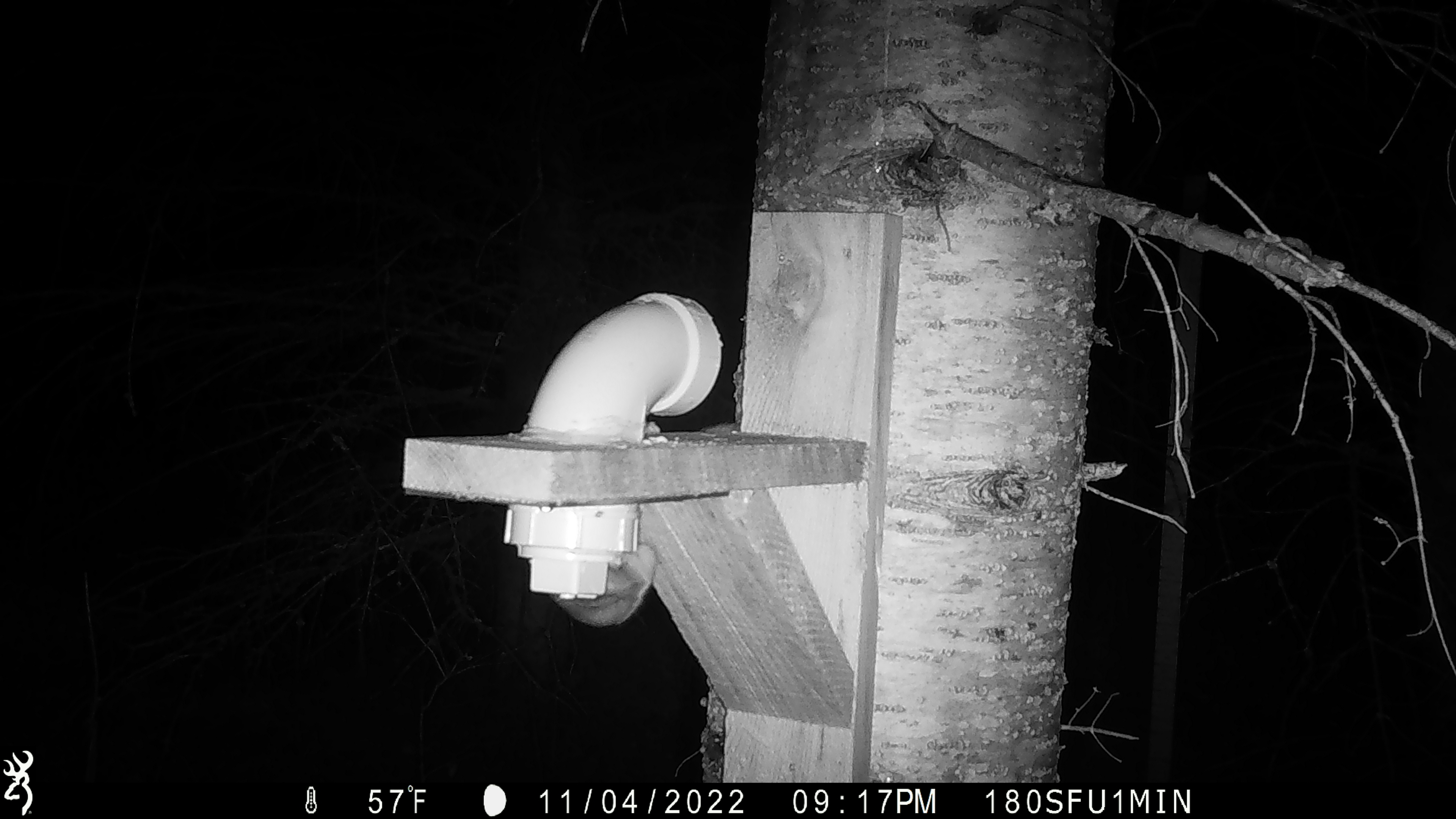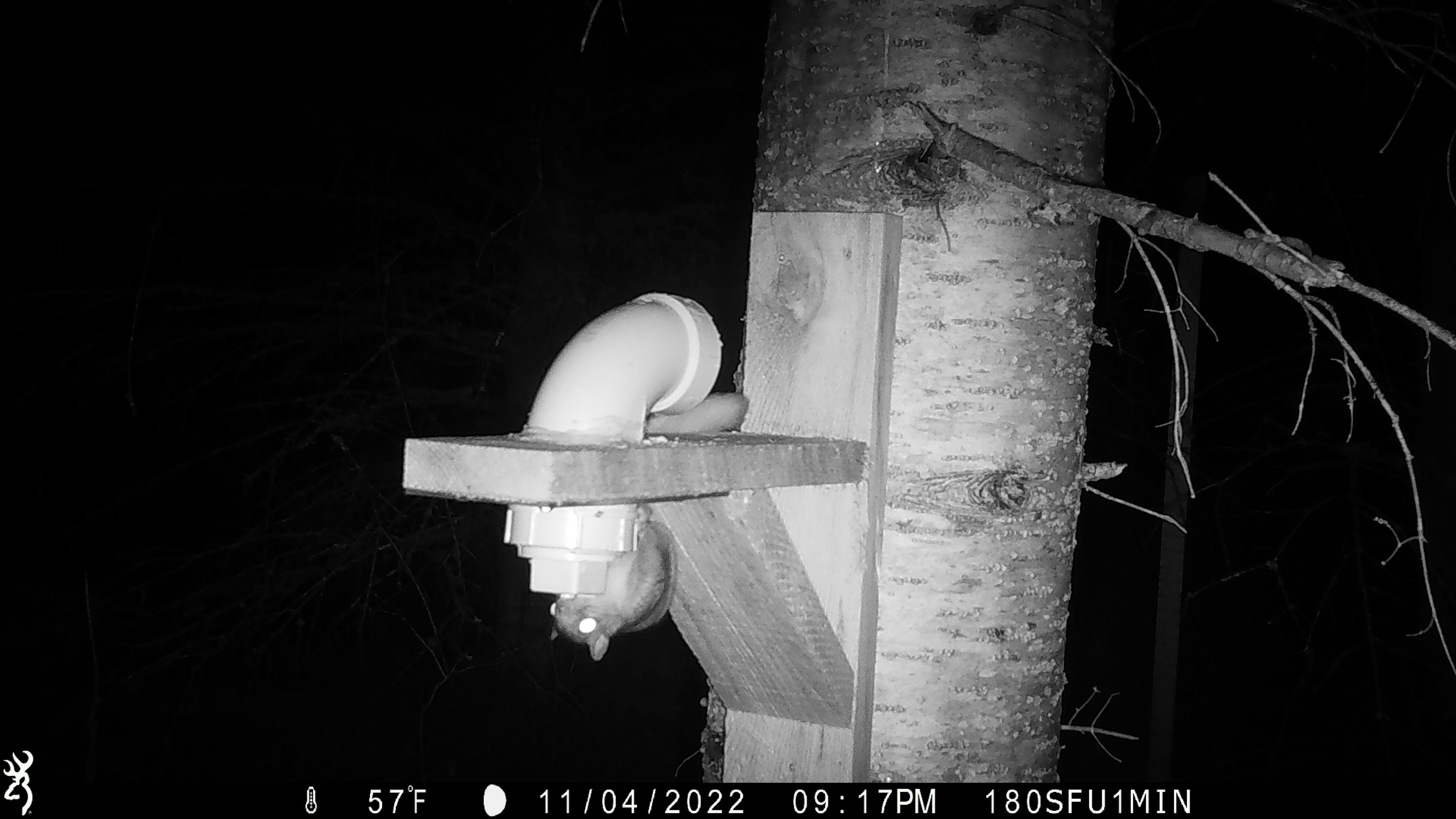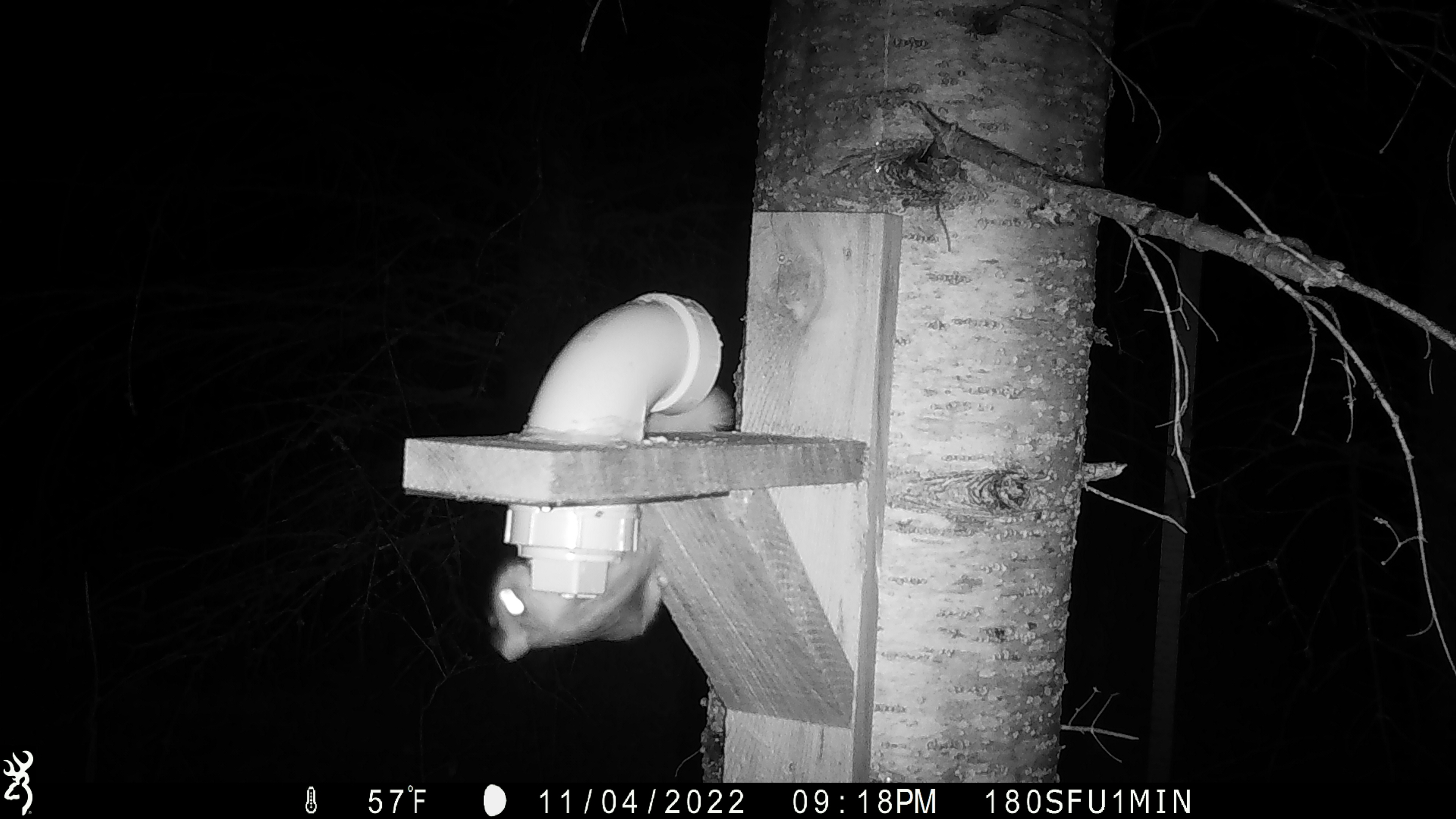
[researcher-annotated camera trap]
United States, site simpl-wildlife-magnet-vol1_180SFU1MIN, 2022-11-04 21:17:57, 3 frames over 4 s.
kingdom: Animalia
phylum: Chordata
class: Mammalia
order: Rodentia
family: Sciuridae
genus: Glaucomys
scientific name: Glaucomys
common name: flying squirrel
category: flying squirrel sp.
Flying squirrel sp. (flying squirrel) (Glaucomys).